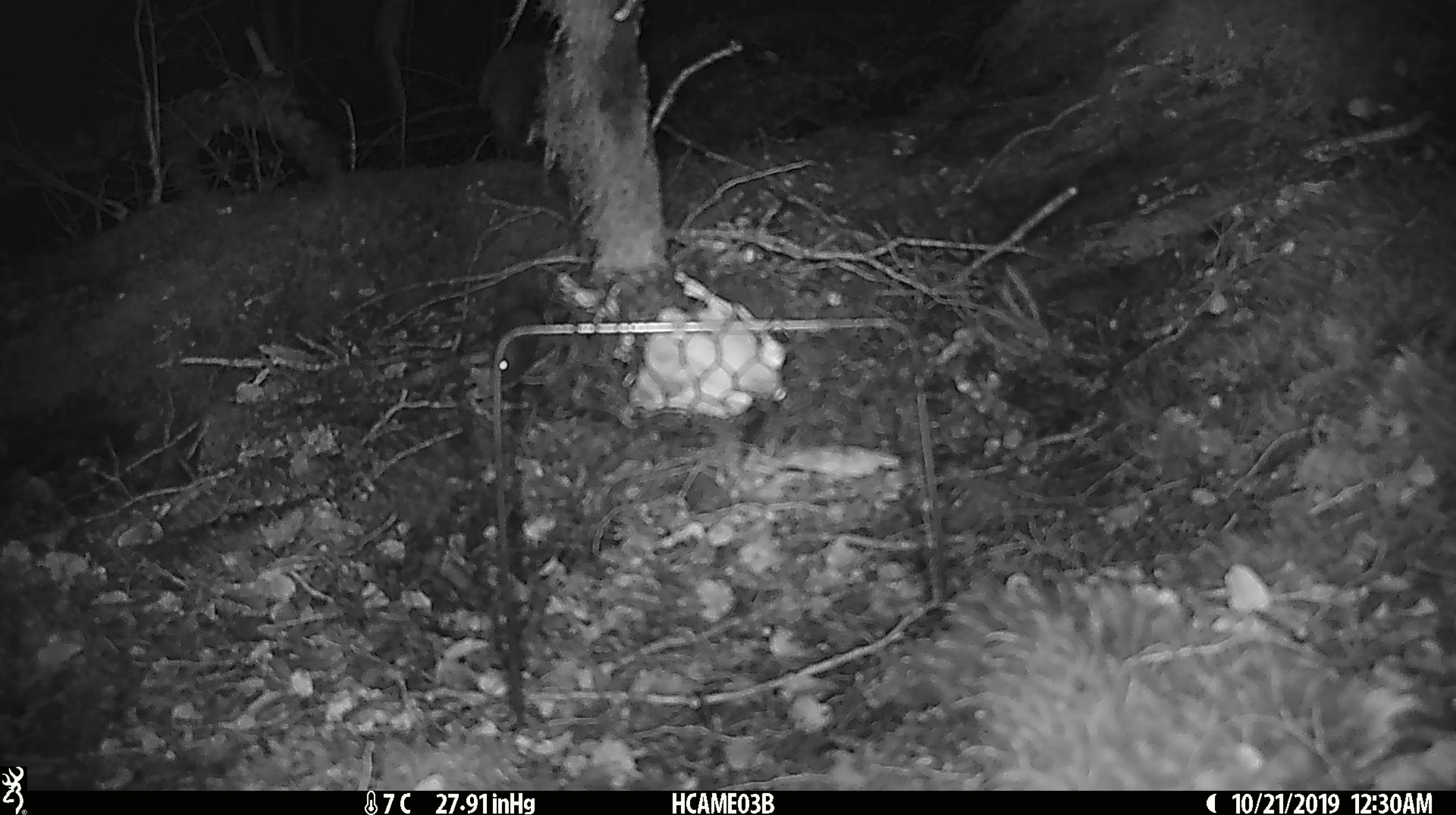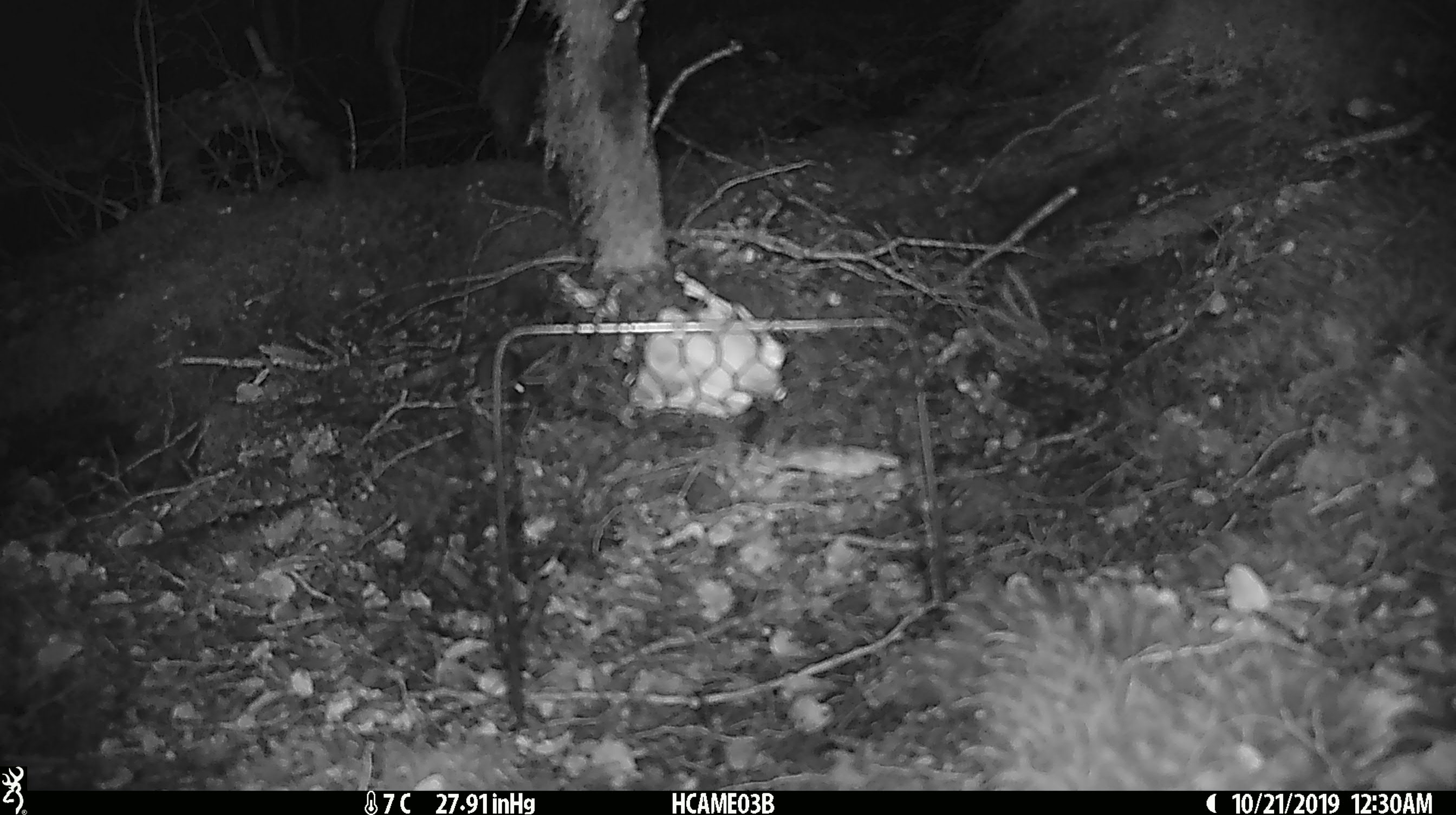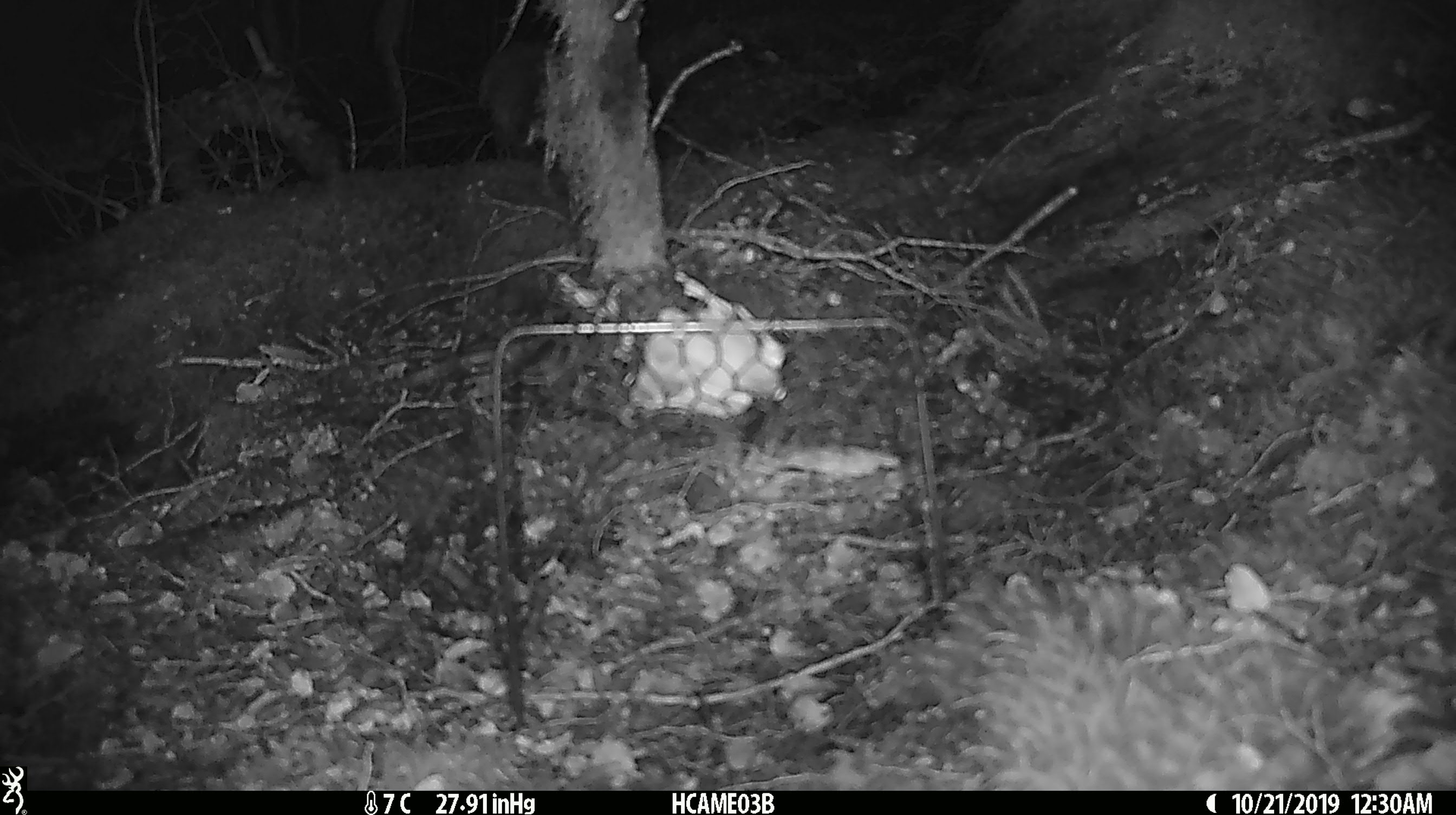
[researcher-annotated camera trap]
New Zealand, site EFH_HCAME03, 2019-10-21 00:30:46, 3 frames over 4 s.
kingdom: Animalia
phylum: Chordata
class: Mammalia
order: Rodentia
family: Muridae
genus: Mus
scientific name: Mus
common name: mouse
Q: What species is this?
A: Mouse (Mus).